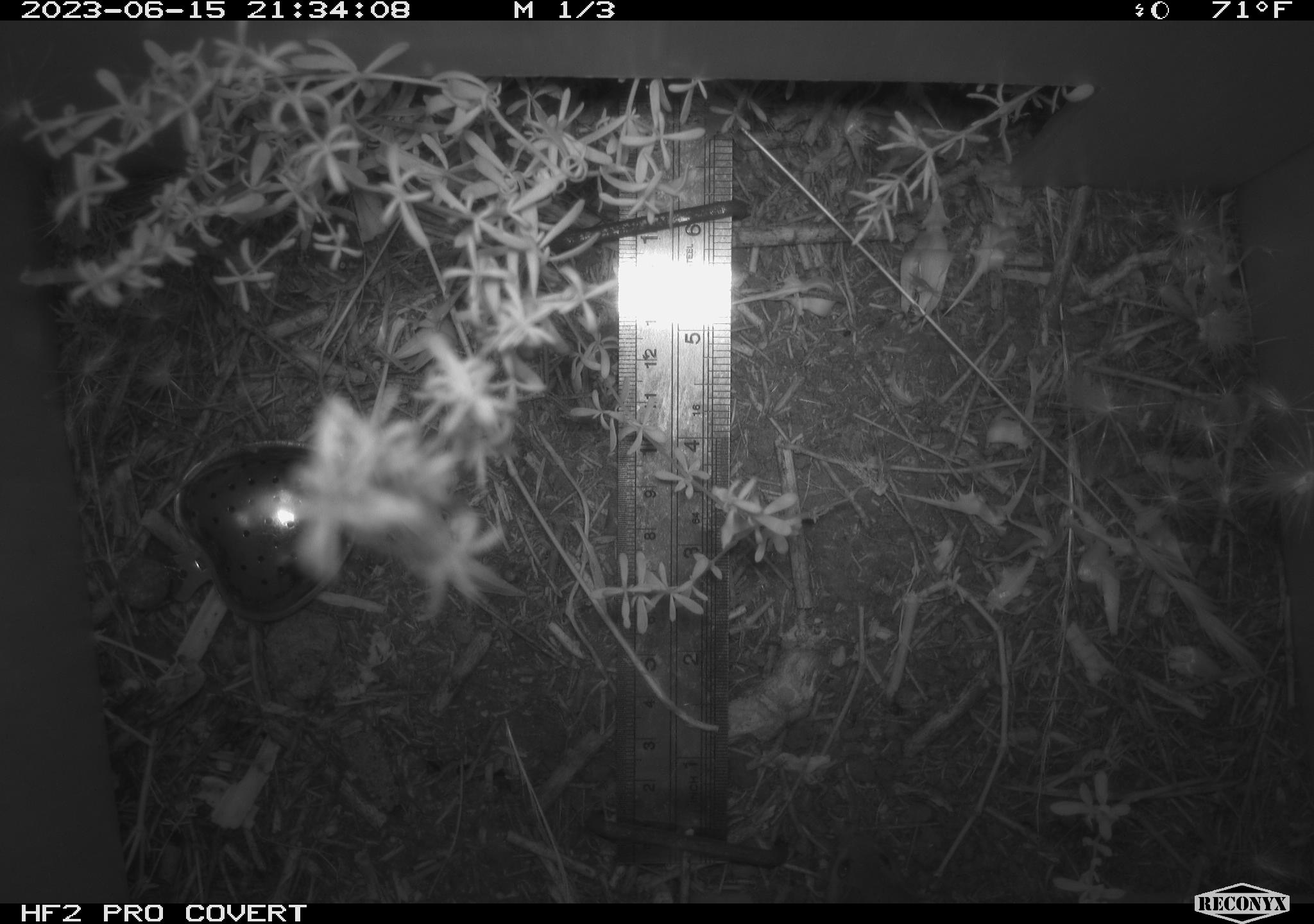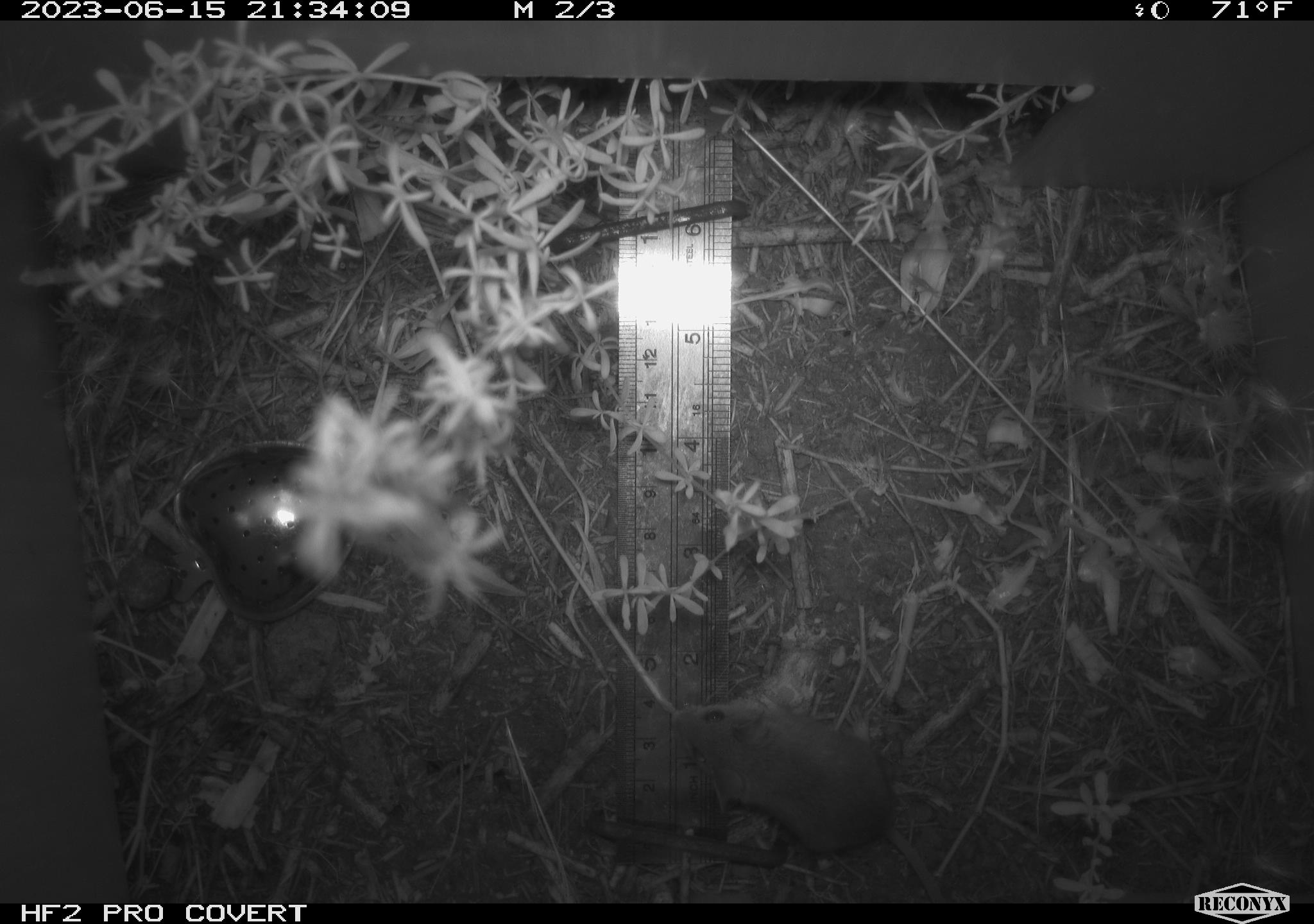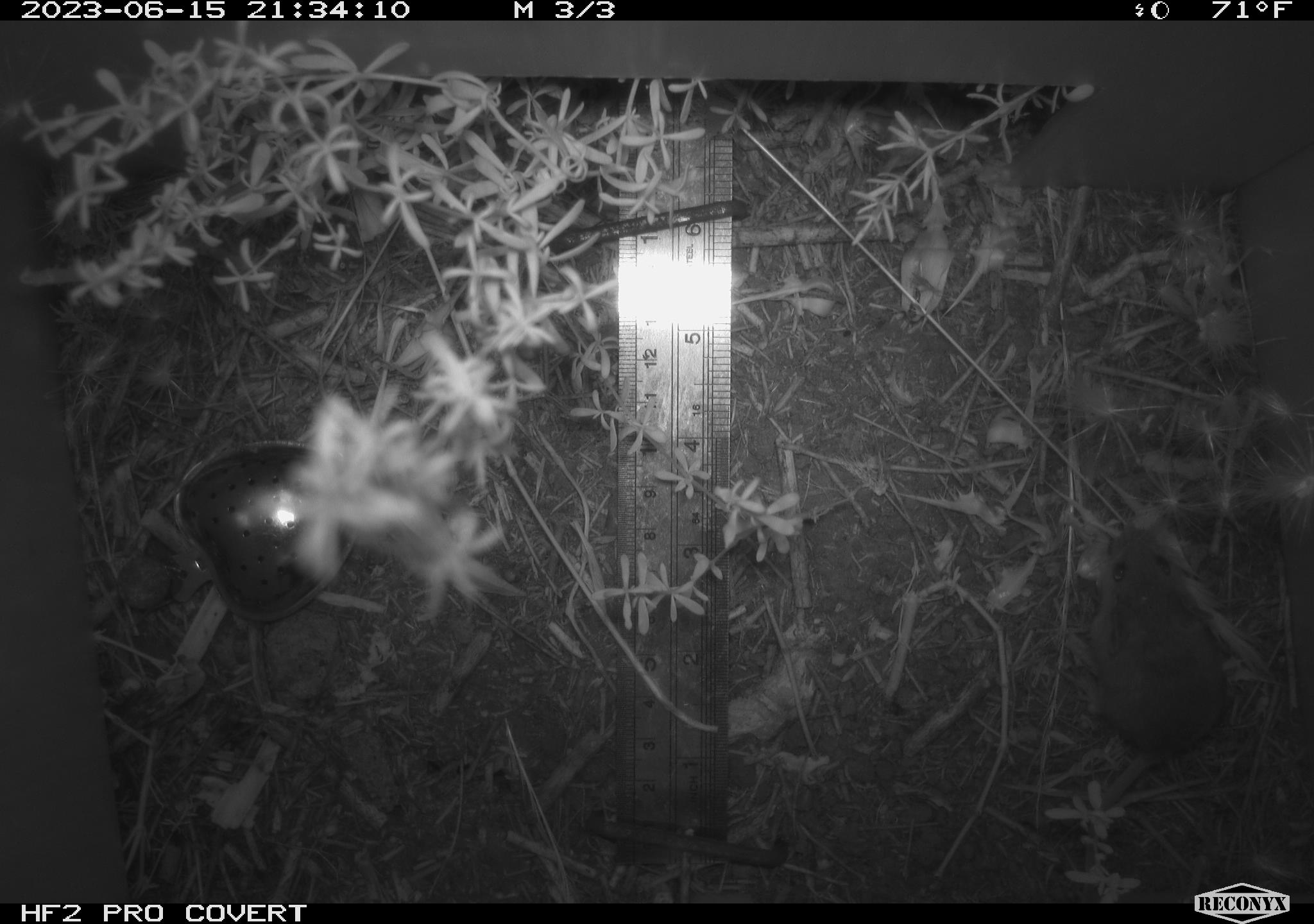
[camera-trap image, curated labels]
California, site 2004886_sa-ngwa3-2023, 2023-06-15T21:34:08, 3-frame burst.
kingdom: Animalia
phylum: Chordata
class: Mammalia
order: Rodentia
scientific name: Rodentia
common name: mouse species